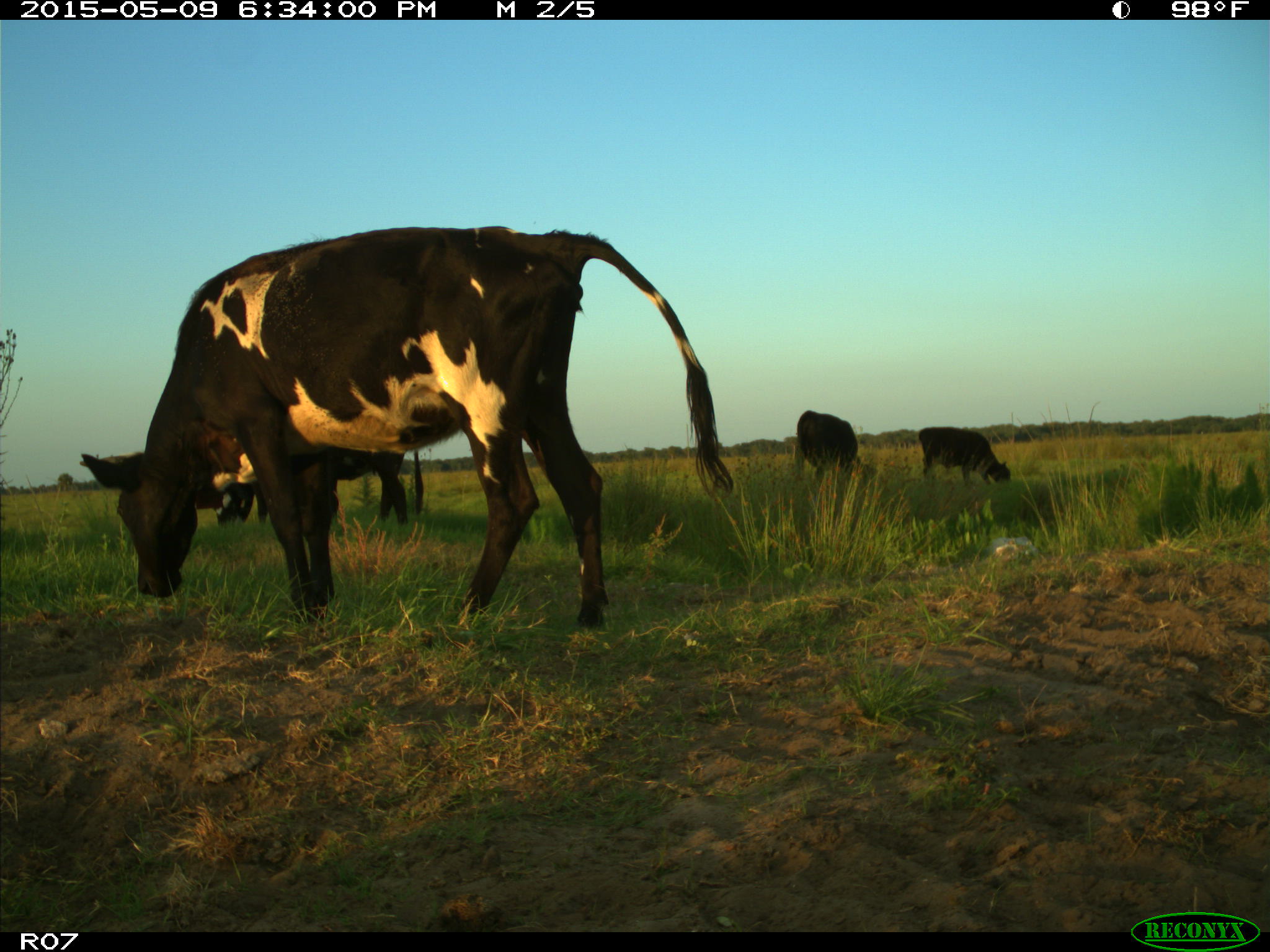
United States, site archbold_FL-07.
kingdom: Animalia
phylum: Chordata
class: Mammalia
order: Artiodactyla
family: Bovidae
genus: Bos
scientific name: Bos taurus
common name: domestic cow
Bos taurus (domestic cow).